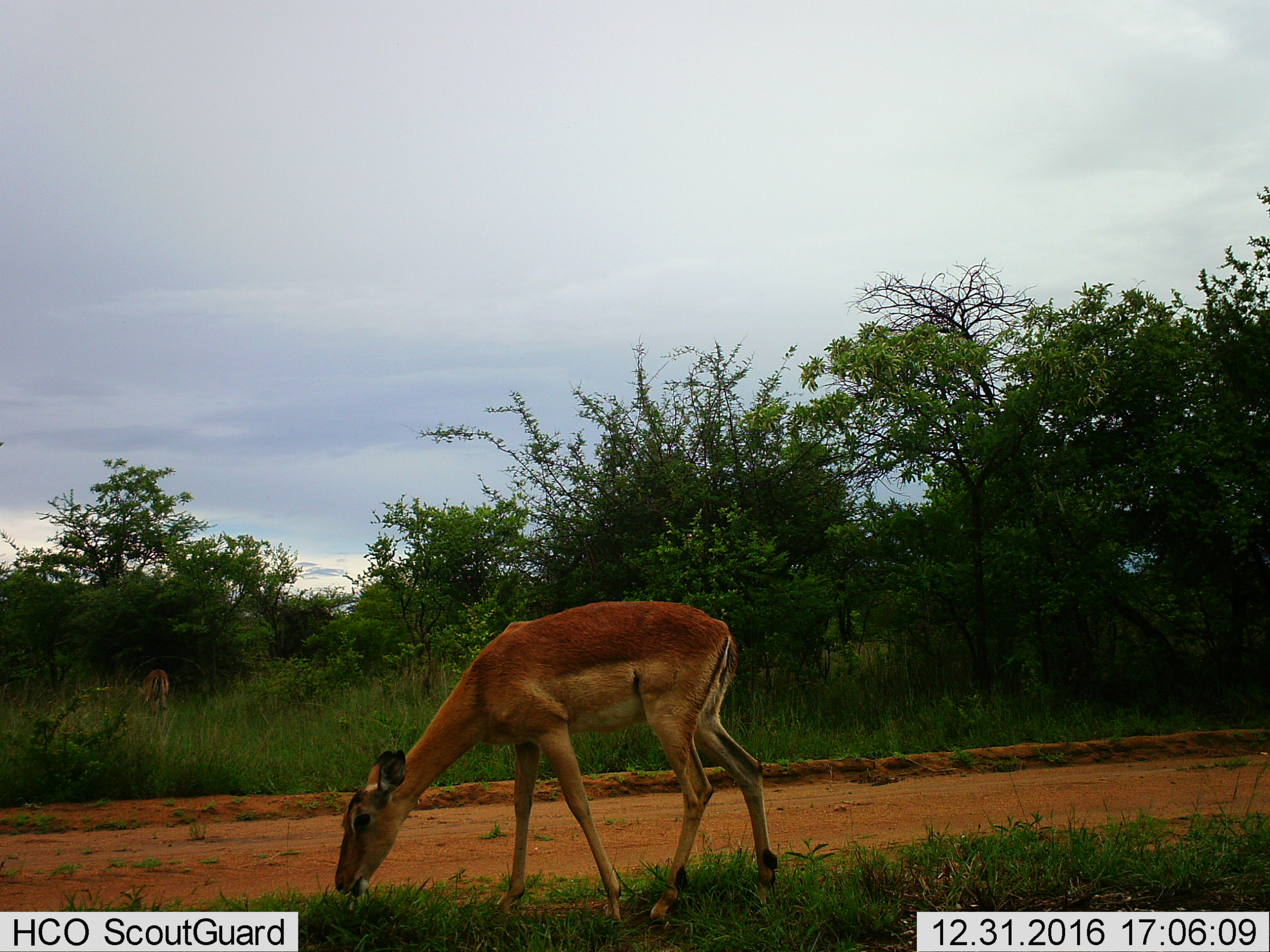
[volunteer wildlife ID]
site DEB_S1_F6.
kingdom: Animalia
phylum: Chordata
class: Mammalia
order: Artiodactyla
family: Bovidae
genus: Aepyceros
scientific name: Aepyceros melampus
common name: impala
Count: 1.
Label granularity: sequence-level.